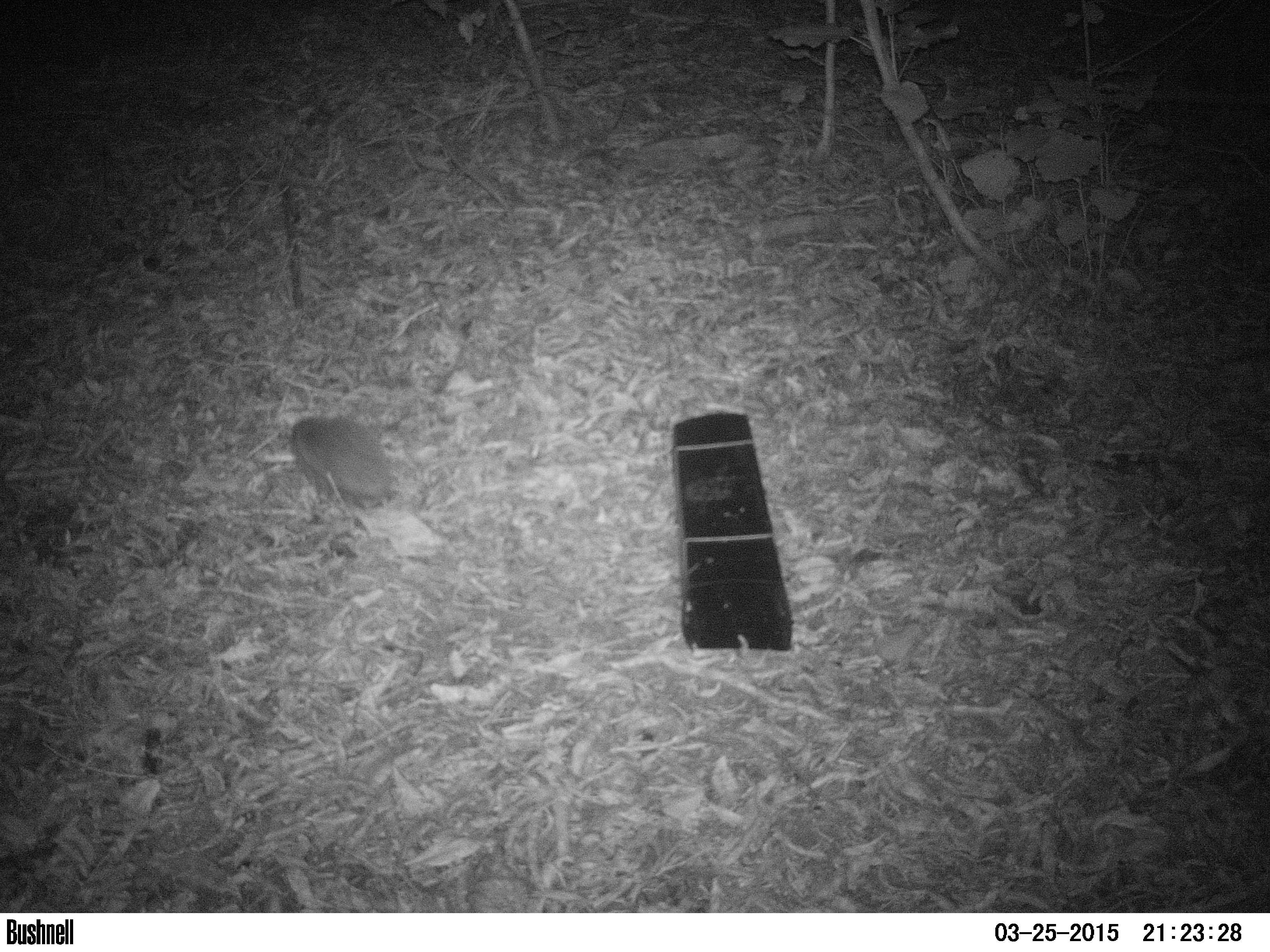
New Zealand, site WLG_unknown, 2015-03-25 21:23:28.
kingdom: Animalia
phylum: Chordata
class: Mammalia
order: Eulipotyphla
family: Erinaceidae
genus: Erinaceus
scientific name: Erinaceus europaeus europaeus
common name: european hedgehog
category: hedgehog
Hedgehog (european hedgehog) (Erinaceus europaeus europaeus).